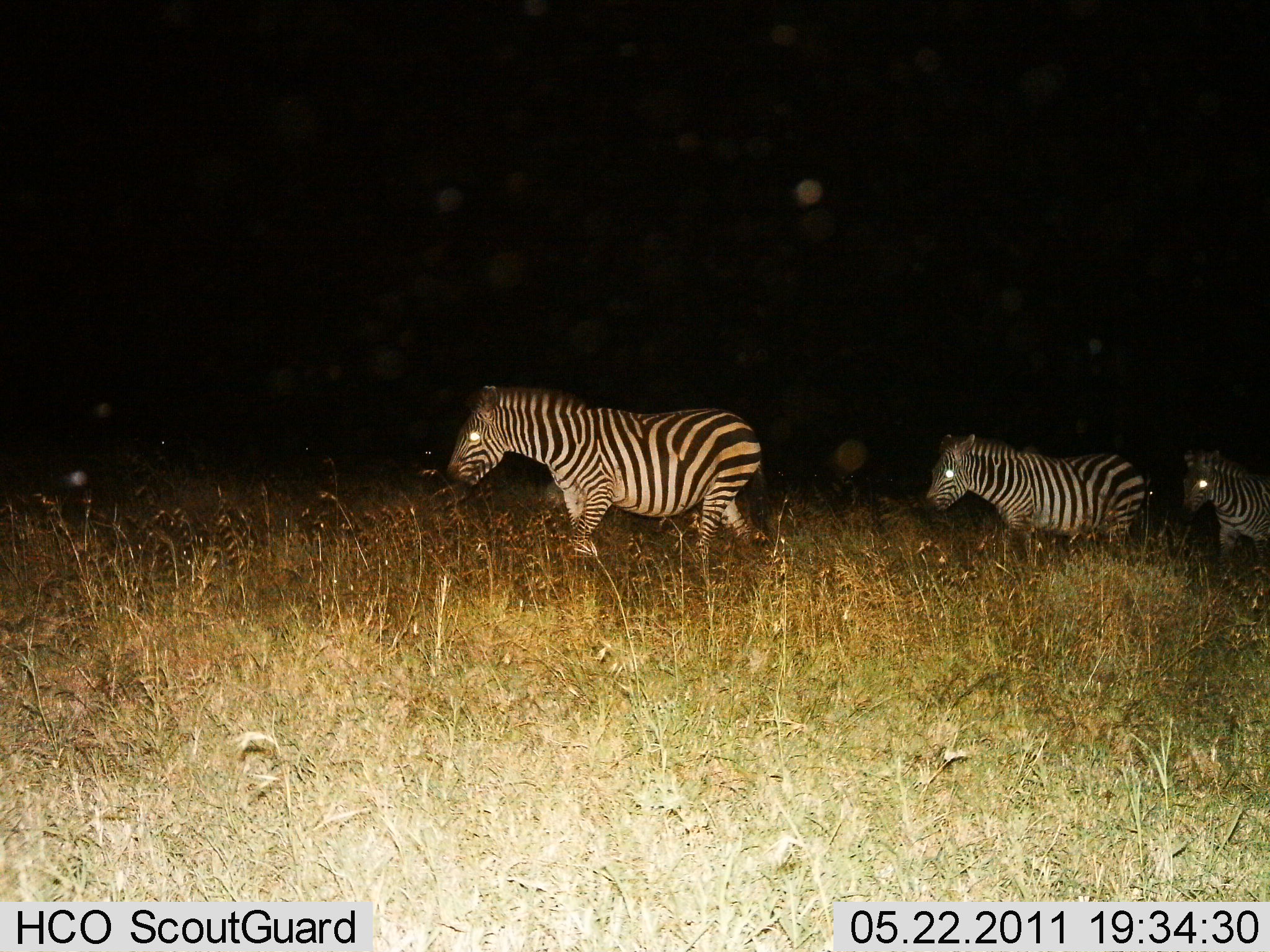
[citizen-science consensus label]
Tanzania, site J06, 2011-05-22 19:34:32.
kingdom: Animalia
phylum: Chordata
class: Mammalia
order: Perissodactyla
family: Equidae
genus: Equus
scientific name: Equus quagga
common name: plains zebra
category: zebra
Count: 3.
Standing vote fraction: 0%.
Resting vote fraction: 0%.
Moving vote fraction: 100%.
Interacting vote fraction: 0%.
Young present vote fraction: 0%.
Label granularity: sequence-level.